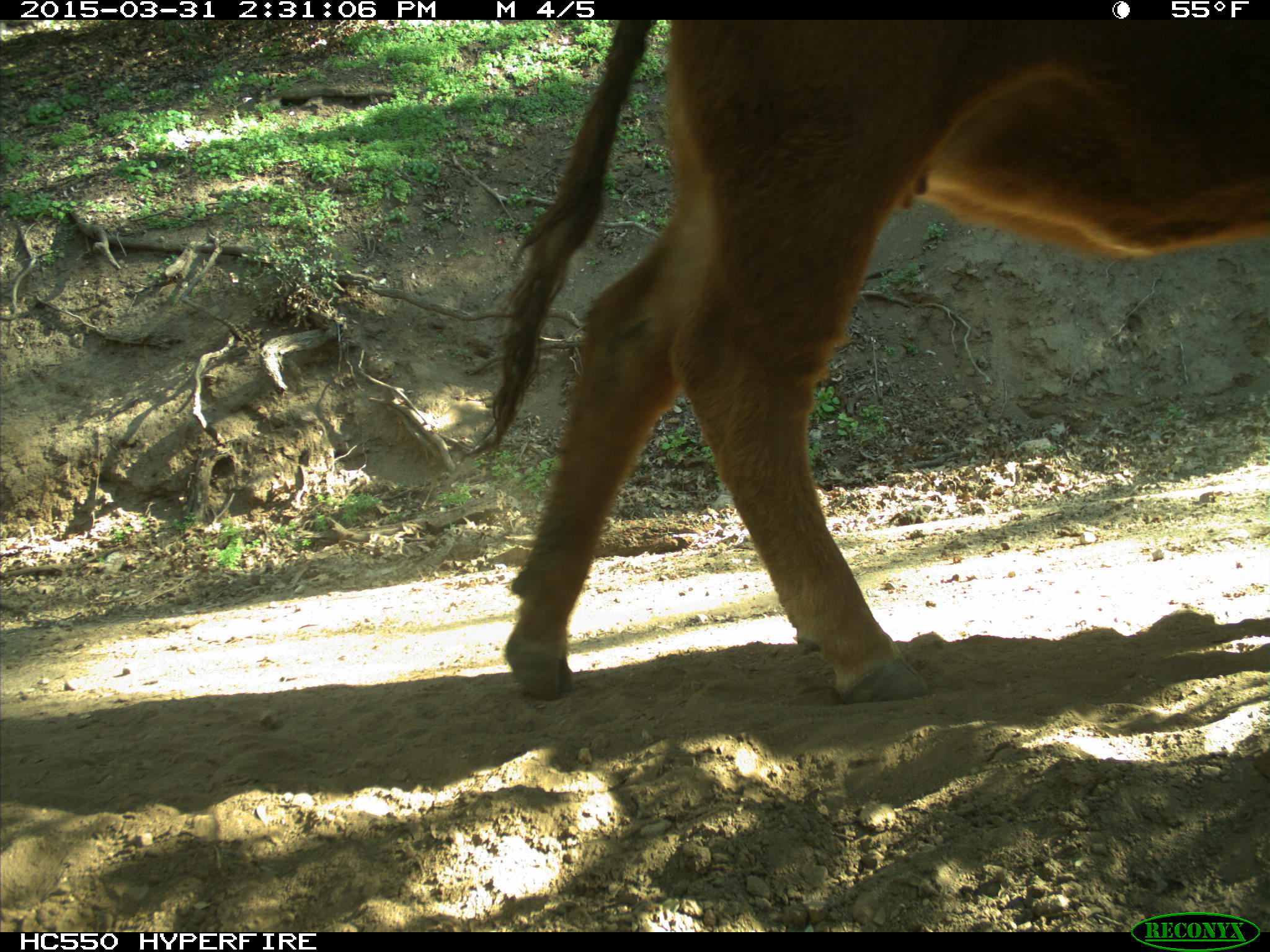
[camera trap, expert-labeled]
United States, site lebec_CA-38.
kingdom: Animalia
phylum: Chordata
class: Mammalia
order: Artiodactyla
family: Bovidae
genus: Bos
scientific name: Bos taurus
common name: domestic cow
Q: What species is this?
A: Bos taurus (domestic cow).